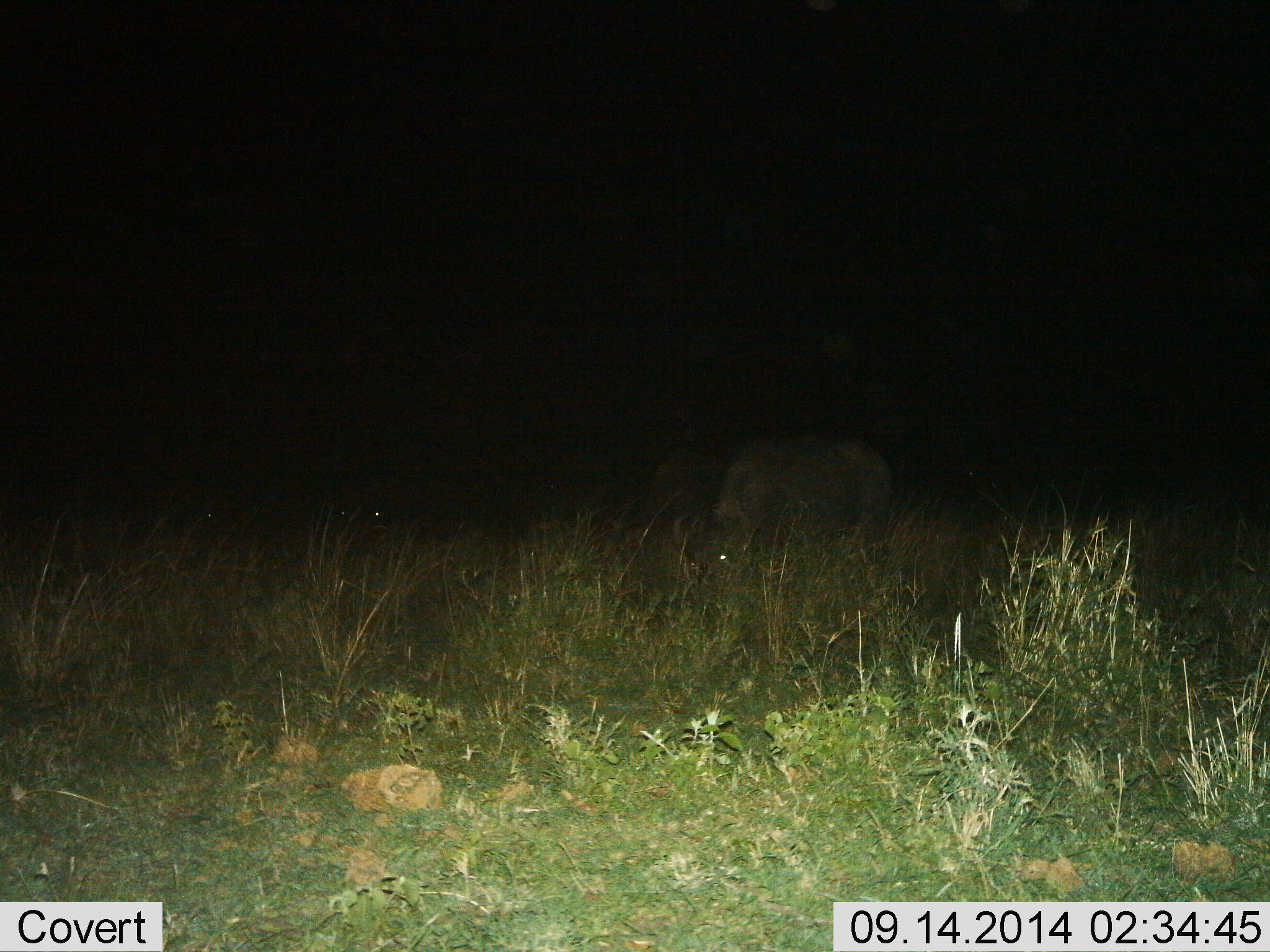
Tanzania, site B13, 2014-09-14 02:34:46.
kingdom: Animalia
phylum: Chordata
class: Mammalia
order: Artiodactyla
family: Bovidae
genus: Syncerus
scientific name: Syncerus caffer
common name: cape buffalo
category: buffalo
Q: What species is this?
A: Buffalo (cape buffalo) (Syncerus caffer).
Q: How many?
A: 2.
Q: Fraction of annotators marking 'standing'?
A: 25%.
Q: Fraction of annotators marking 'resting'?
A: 0%.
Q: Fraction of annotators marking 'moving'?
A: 0%.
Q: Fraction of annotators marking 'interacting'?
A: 0%.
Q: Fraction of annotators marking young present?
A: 0%.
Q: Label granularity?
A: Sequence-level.